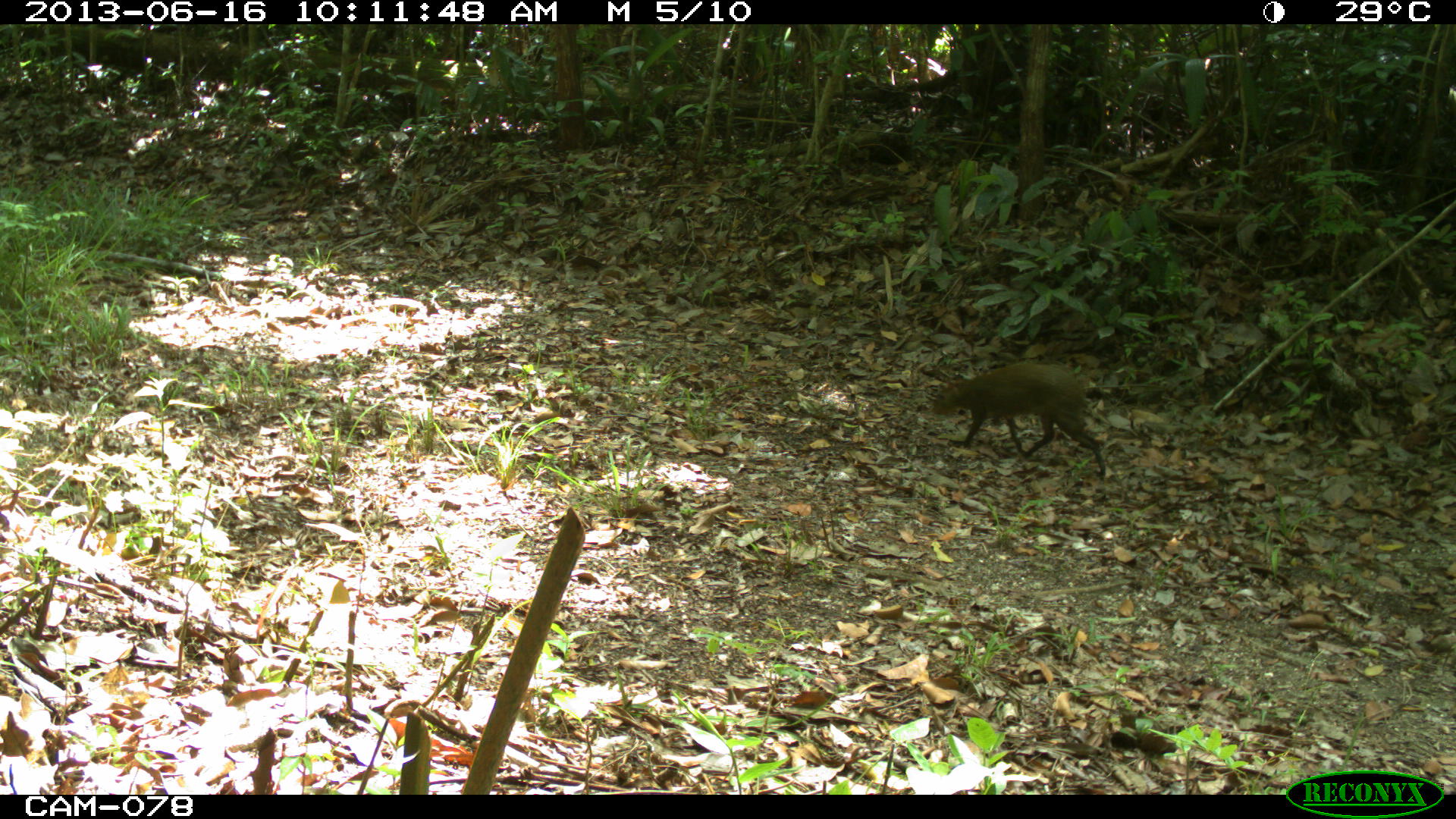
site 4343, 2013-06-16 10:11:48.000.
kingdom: Animalia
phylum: Chordata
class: Mammalia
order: Rodentia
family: Dasyproctidae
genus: Dasyprocta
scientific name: Dasyprocta punctata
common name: central american agouti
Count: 1.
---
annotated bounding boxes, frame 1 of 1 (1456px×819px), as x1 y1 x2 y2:
dasyprocta punctata: 928 362 1105 476